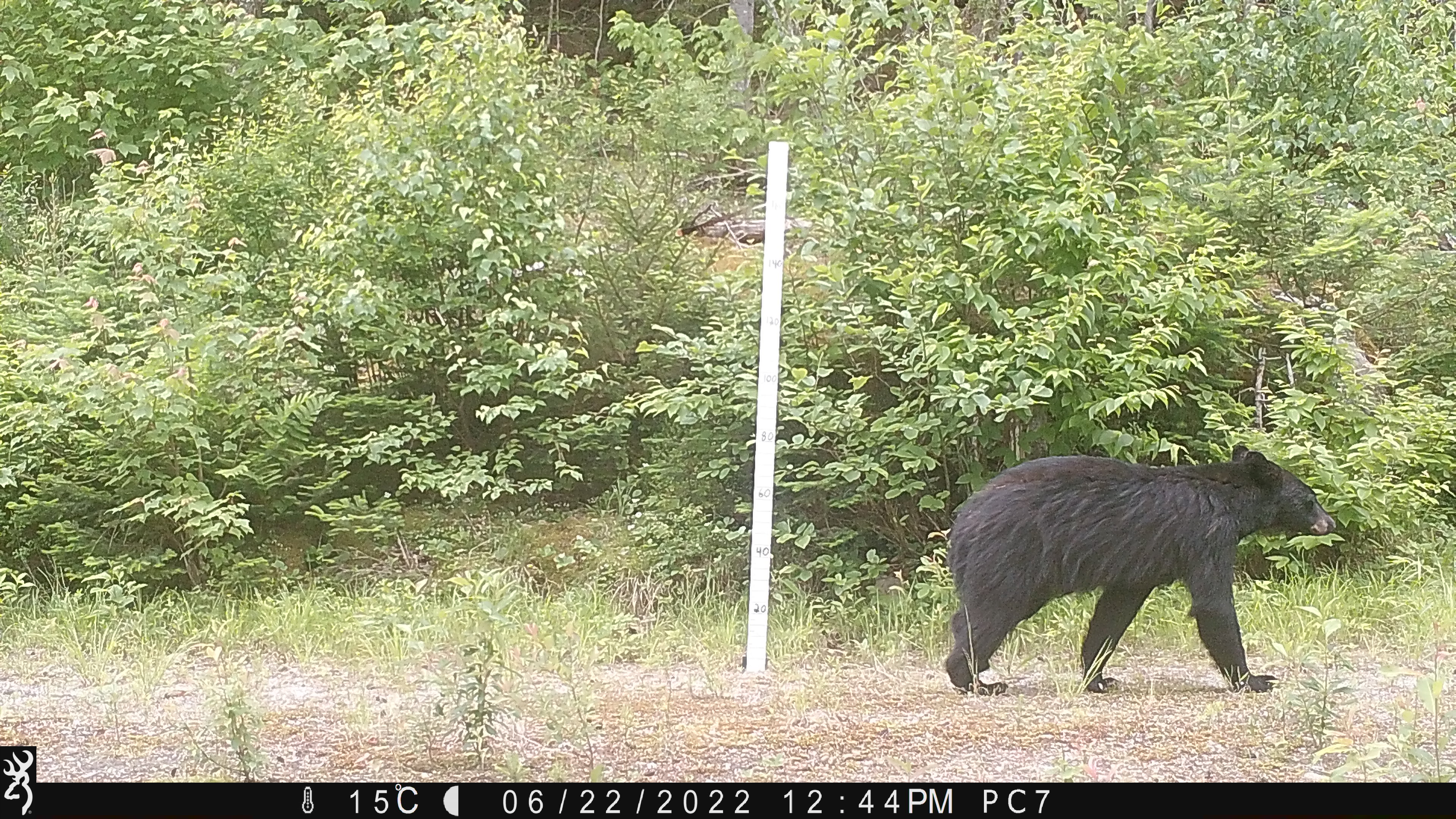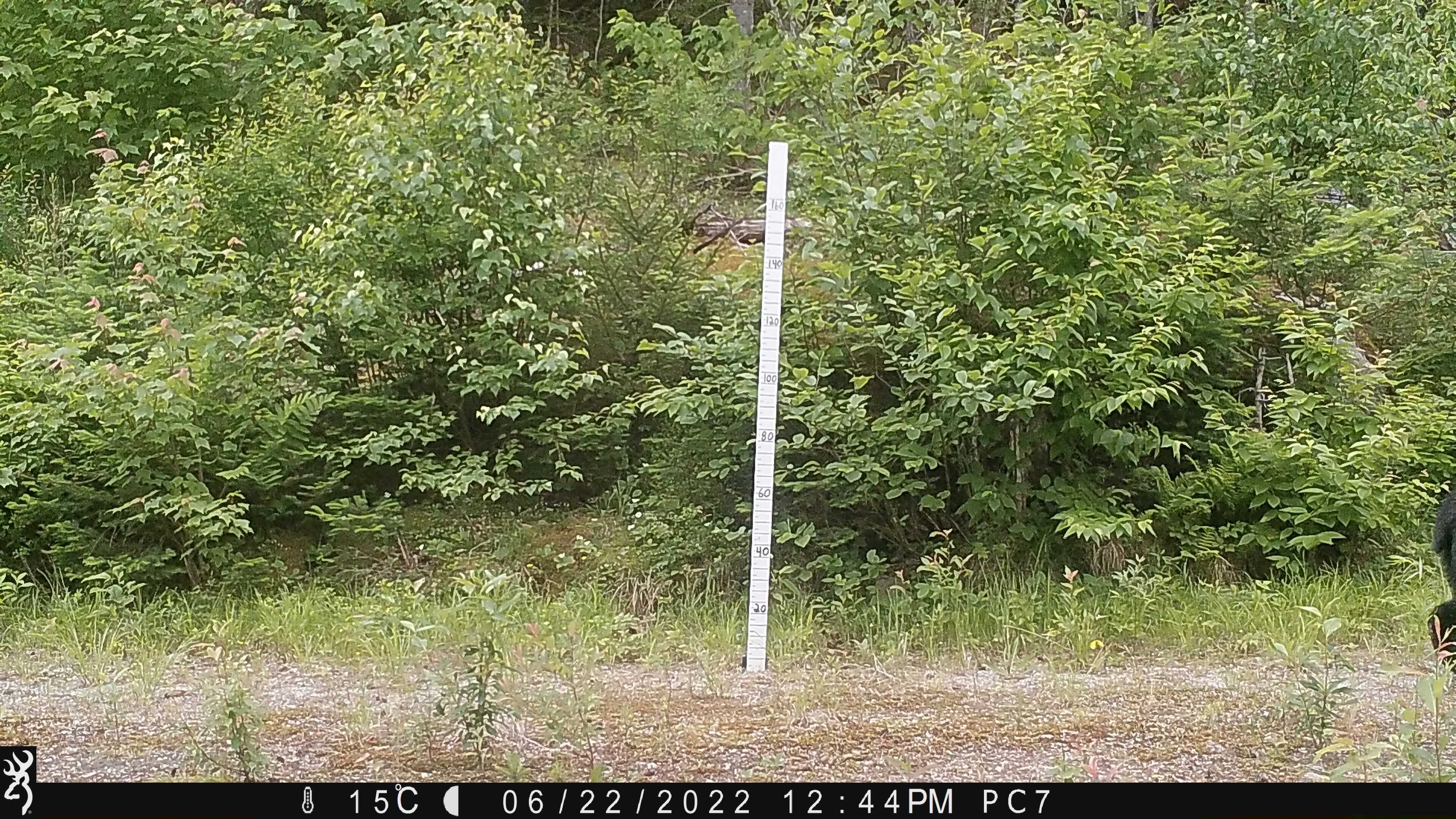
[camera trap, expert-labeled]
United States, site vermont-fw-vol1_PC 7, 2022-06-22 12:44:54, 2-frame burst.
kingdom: Animalia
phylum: Chordata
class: Mammalia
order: Carnivora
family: Ursidae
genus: Ursus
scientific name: Ursus americanus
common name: black bear